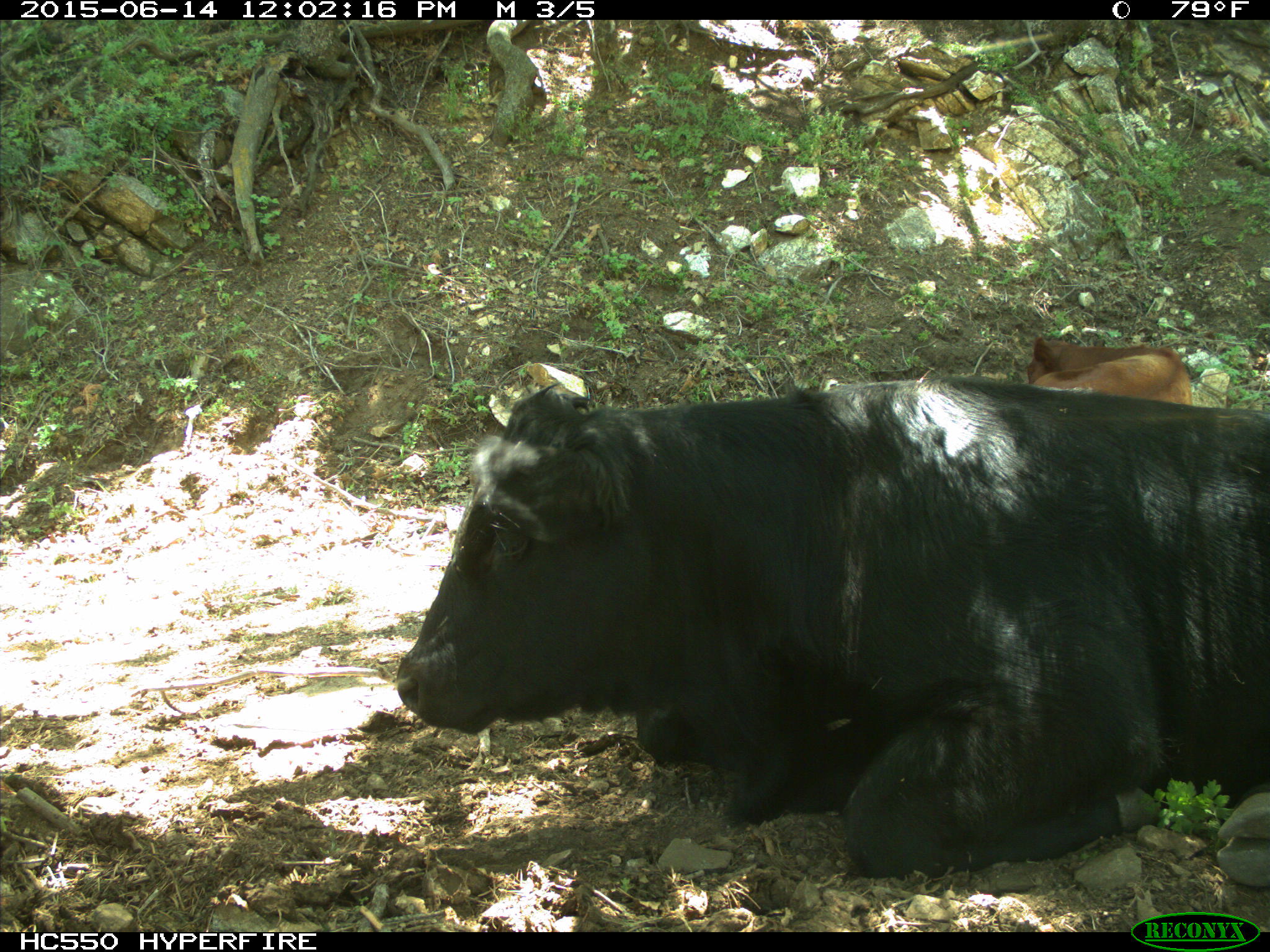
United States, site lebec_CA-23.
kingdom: Animalia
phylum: Chordata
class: Mammalia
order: Artiodactyla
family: Bovidae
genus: Bos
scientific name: Bos taurus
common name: domestic cow